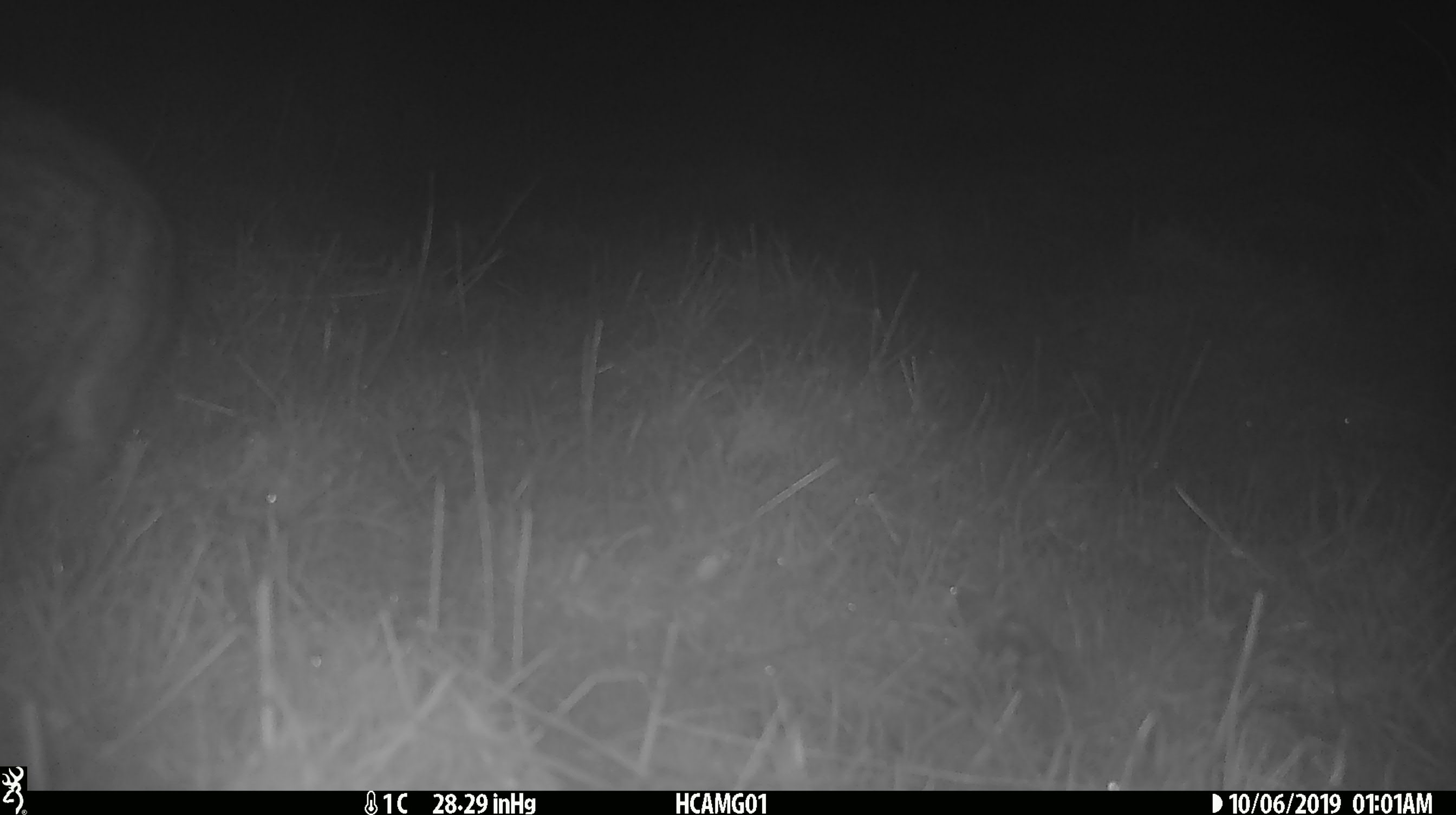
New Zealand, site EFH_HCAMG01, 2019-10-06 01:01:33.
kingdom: Animalia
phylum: Chordata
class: Mammalia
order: Lagomorpha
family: Leporidae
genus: Oryctolagus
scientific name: Oryctolagus cuniculus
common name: european rabbit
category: rabbit